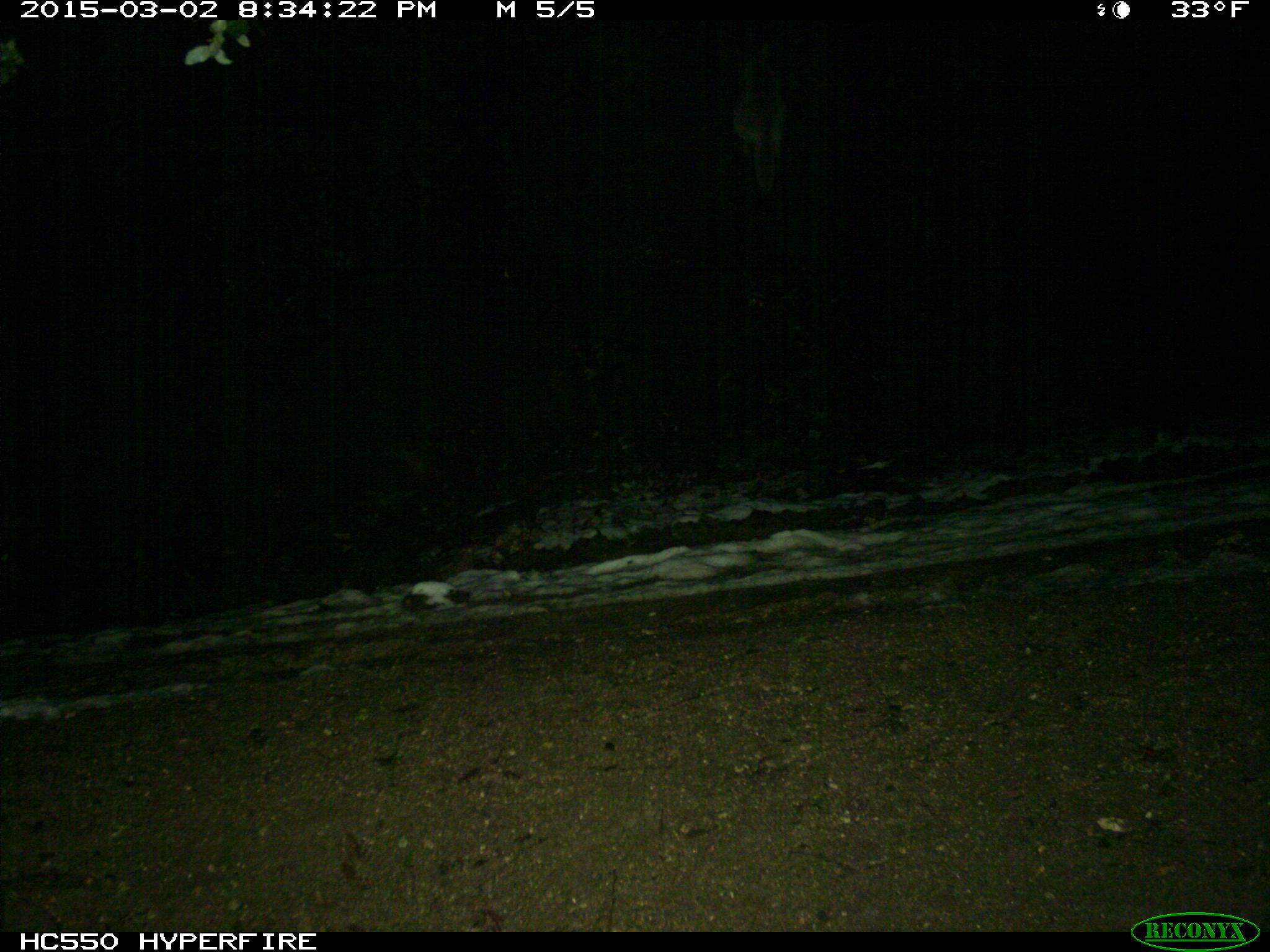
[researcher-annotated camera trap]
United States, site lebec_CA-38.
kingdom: Animalia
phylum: Chordata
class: Mammalia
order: Carnivora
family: Canidae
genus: Canis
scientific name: Canis latrans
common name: coyote